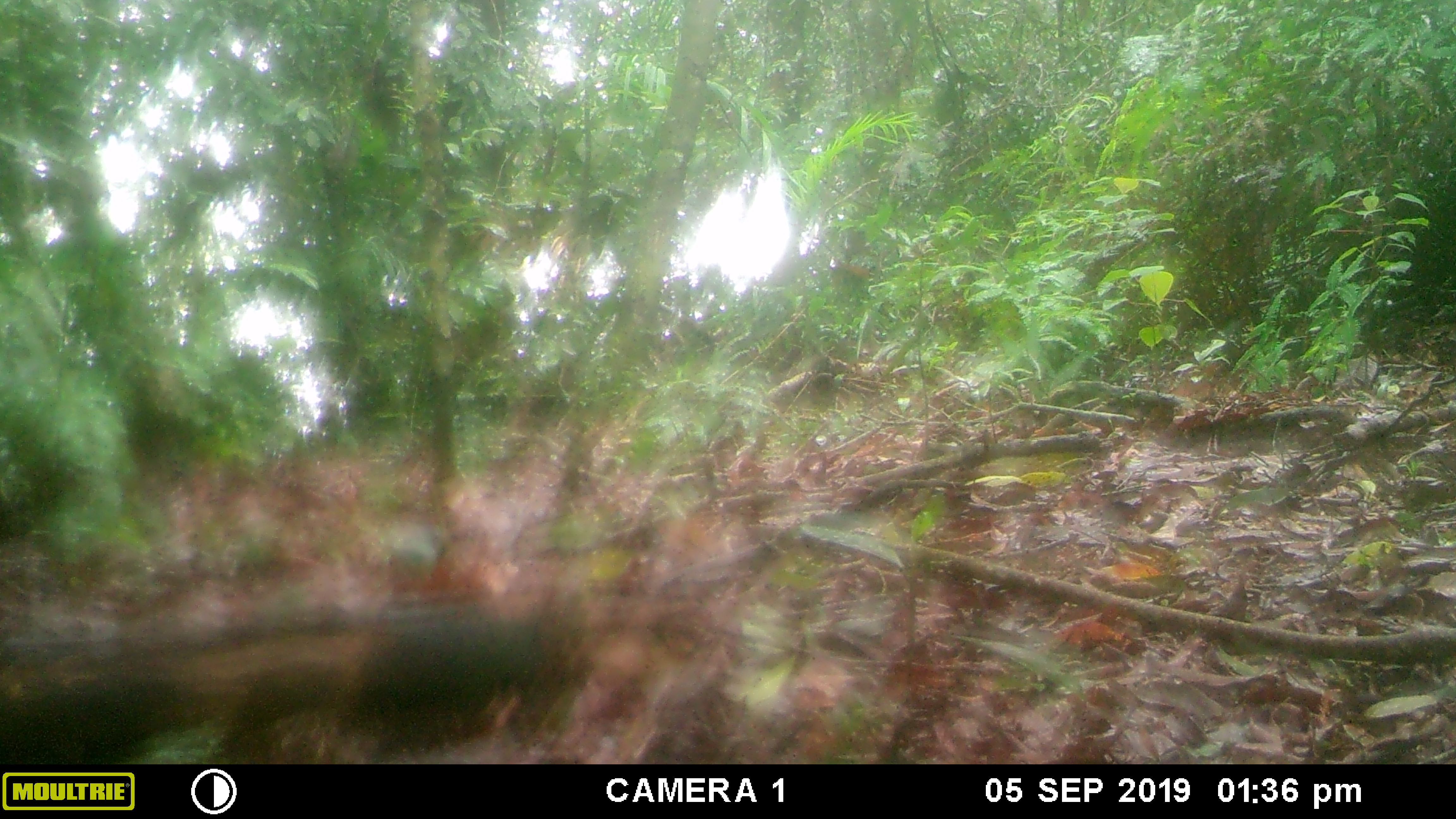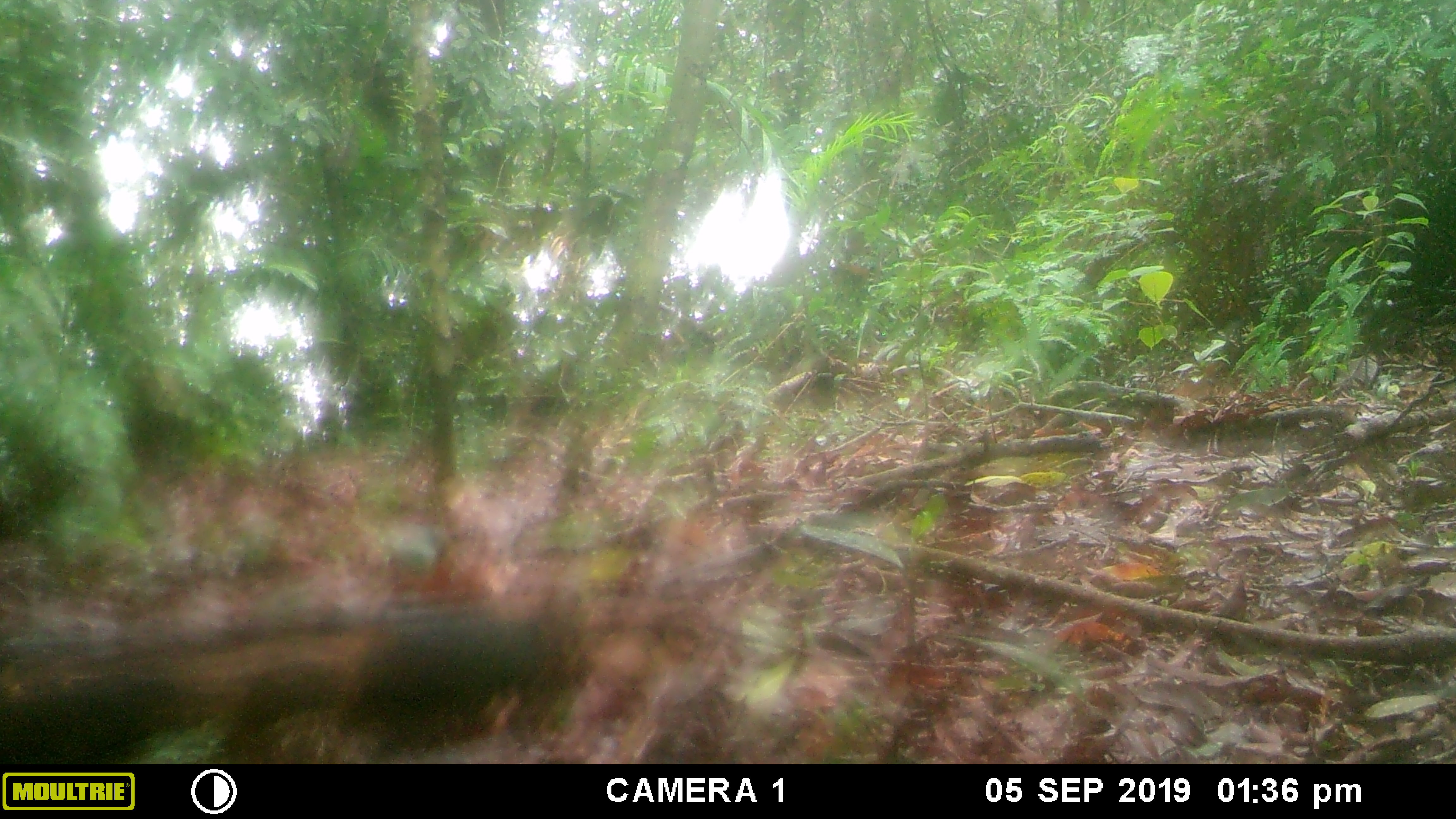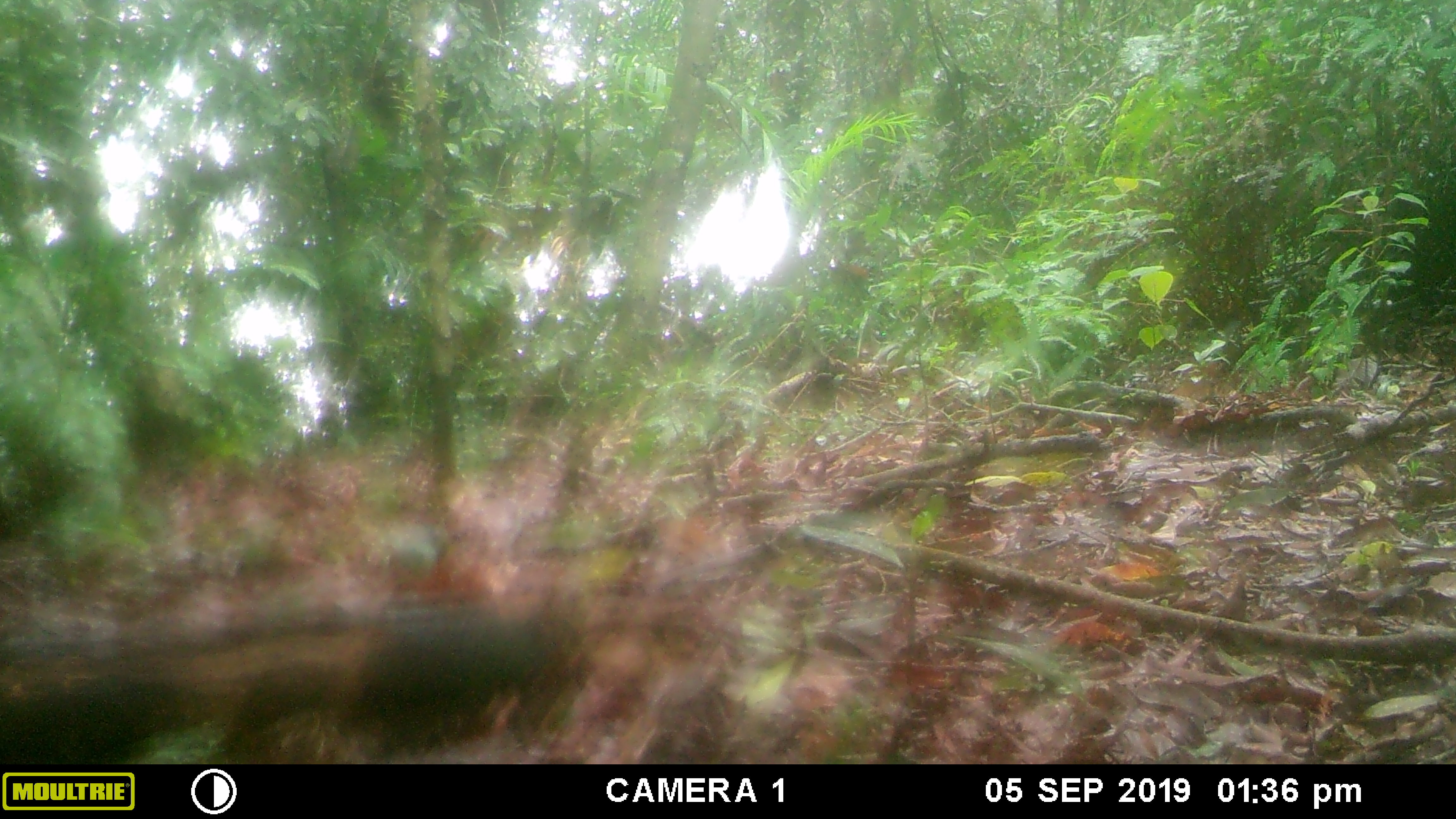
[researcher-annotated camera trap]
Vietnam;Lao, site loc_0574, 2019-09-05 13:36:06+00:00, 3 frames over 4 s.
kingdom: Animalia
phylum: Chordata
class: Aves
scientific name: Aves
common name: bird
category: unidentified bird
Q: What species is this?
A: Unidentified bird (bird) (Aves).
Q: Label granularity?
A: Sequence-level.